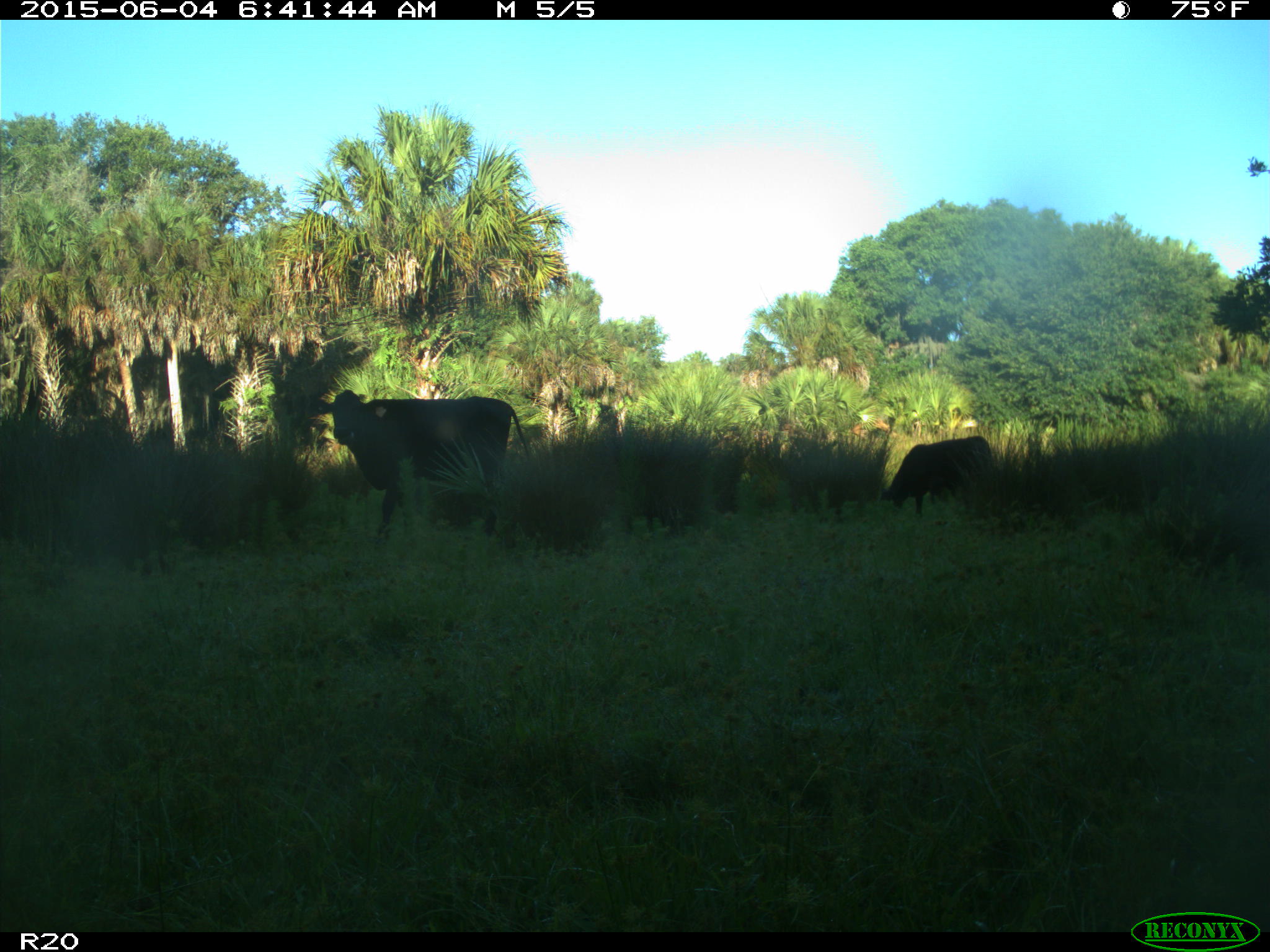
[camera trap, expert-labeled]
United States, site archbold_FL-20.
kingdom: Animalia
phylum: Chordata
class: Mammalia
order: Artiodactyla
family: Bovidae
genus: Bos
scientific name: Bos taurus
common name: domestic cow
Bos taurus (domestic cow).